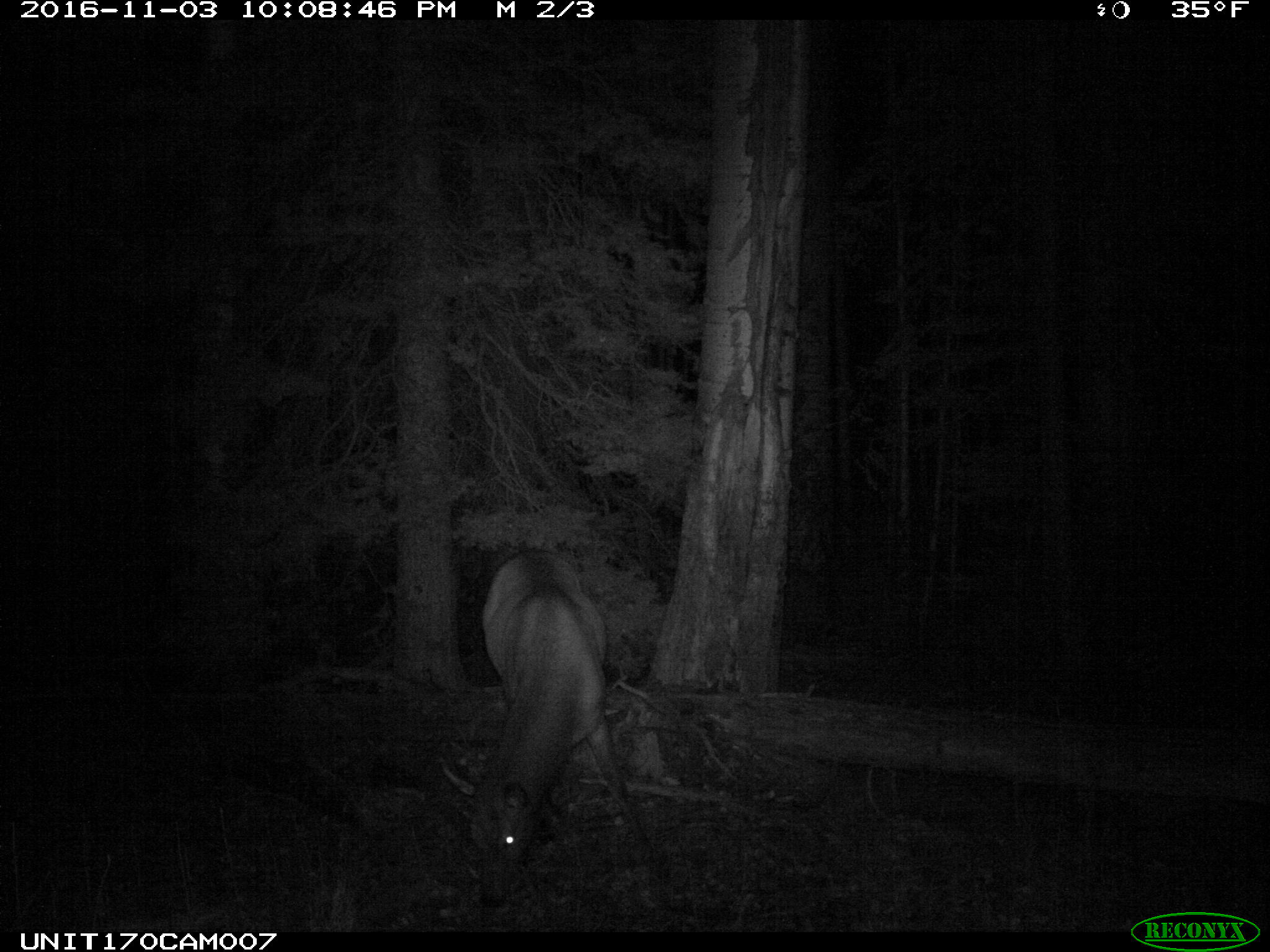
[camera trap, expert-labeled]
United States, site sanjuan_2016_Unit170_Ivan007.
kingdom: Animalia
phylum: Chordata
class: Mammalia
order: Artiodactyla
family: Cervidae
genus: Cervus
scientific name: Cervus elaphus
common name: red deer